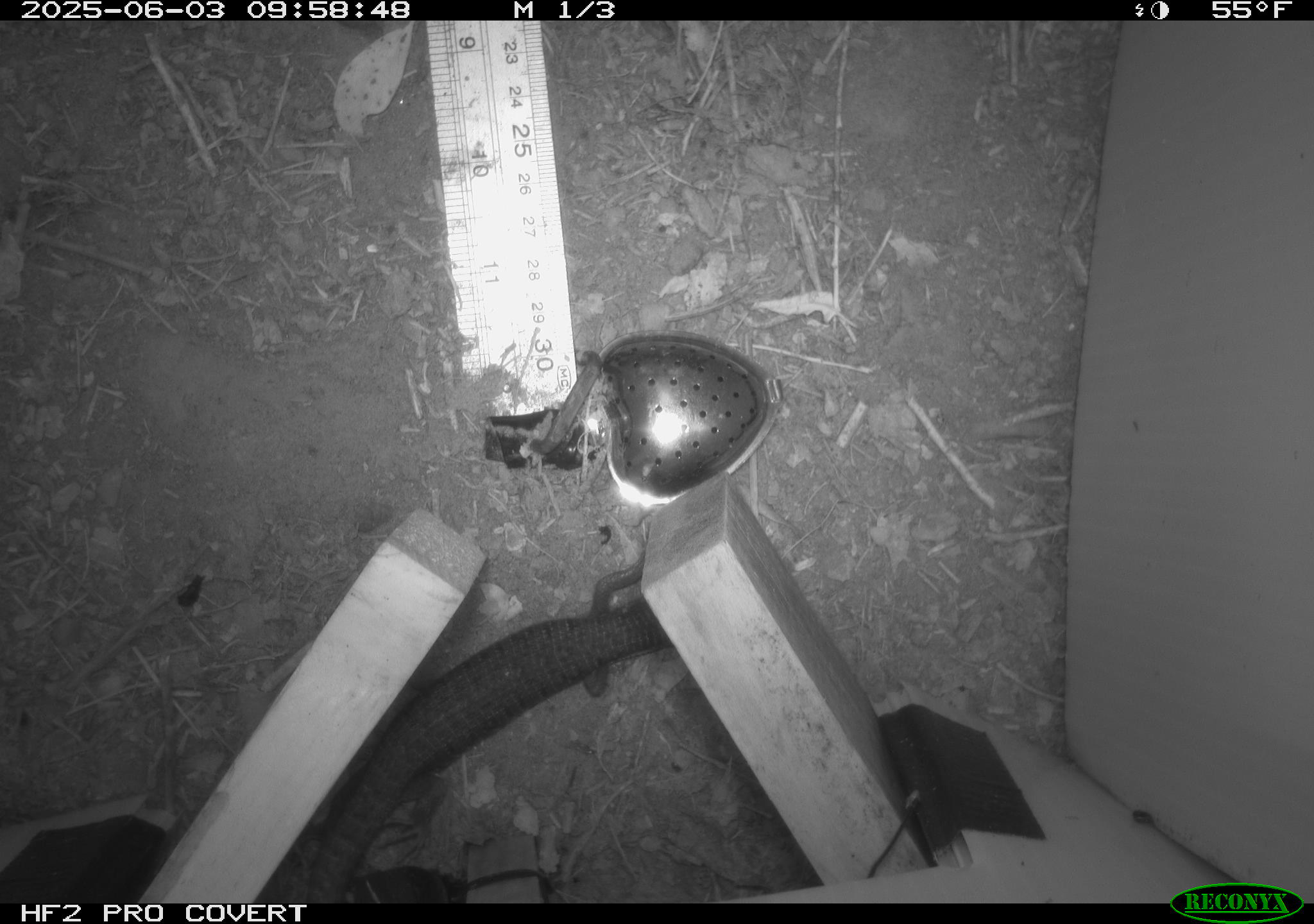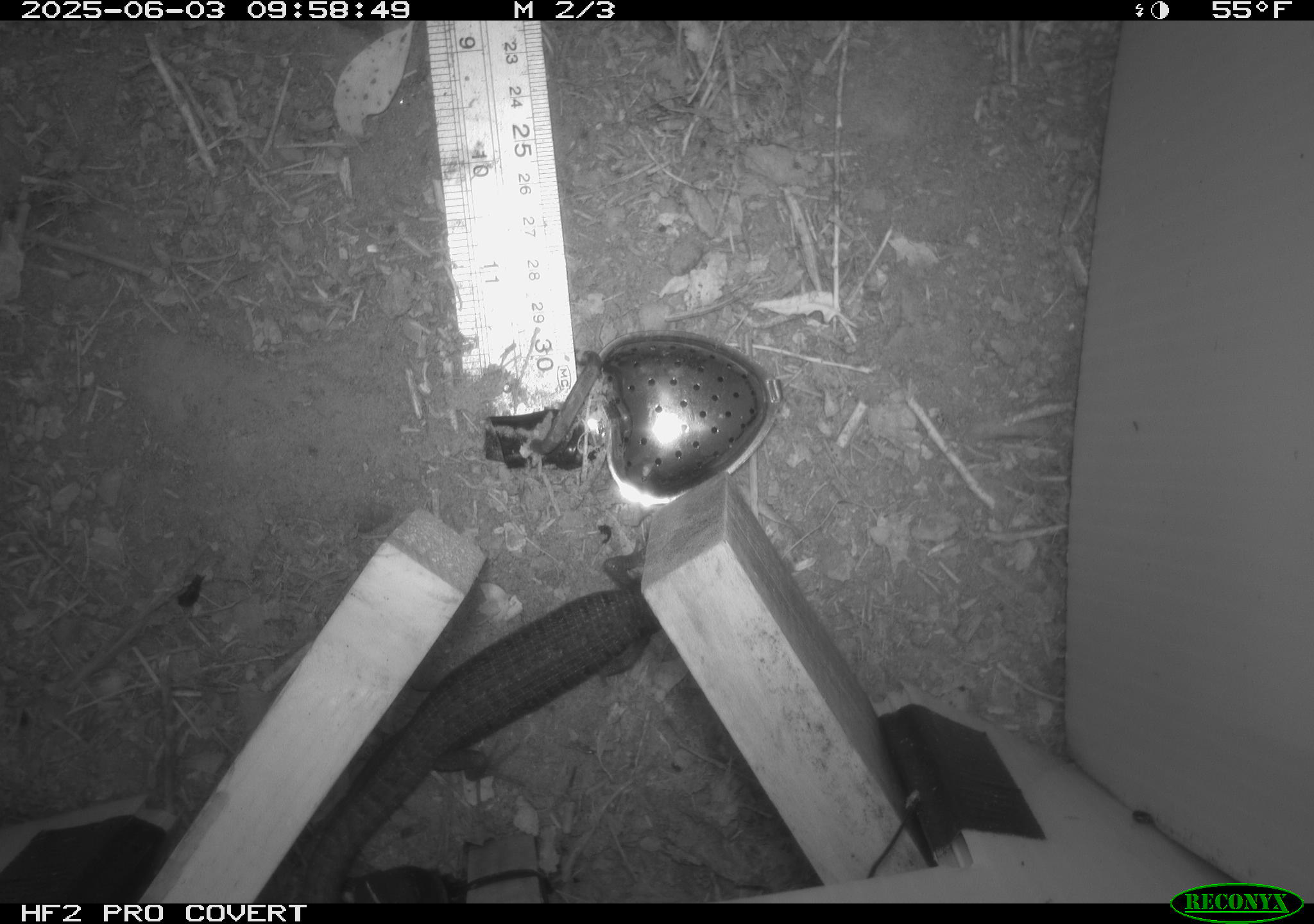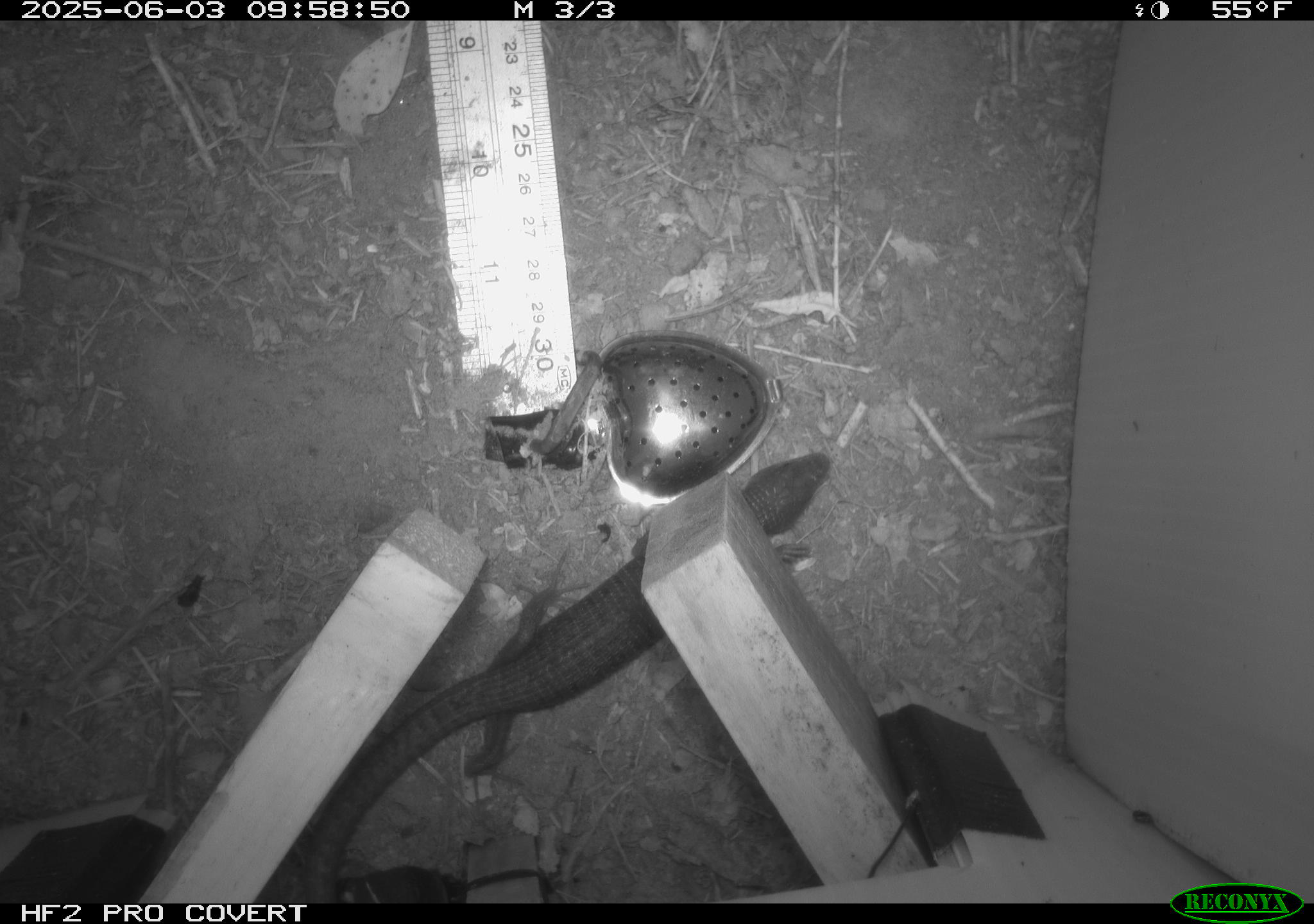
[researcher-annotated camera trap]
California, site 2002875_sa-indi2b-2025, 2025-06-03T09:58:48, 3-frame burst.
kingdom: Animalia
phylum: Chordata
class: Reptilia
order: Squamata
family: Anguidae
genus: Elgaria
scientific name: Elgaria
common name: alligator lizards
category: elgaria species